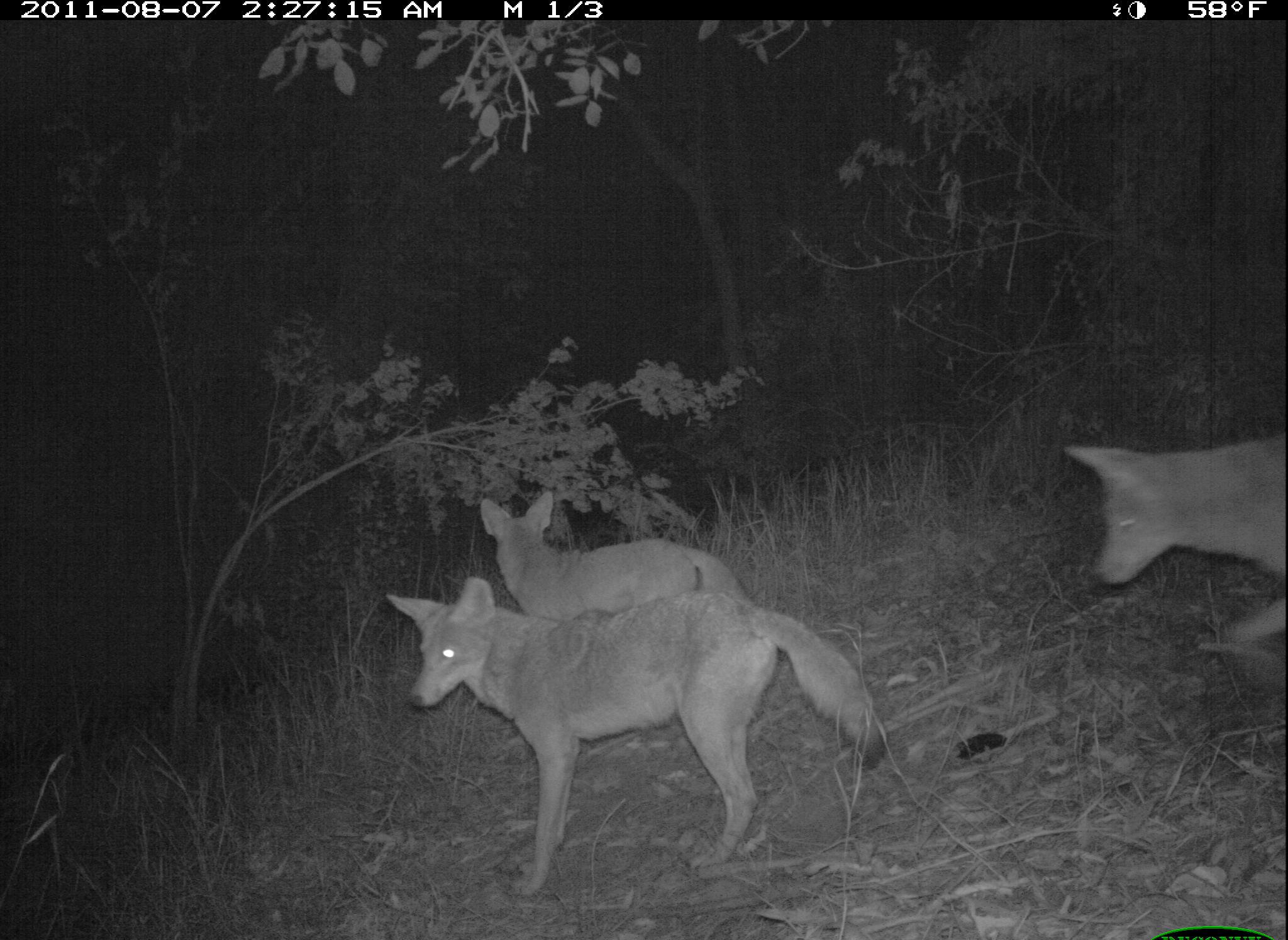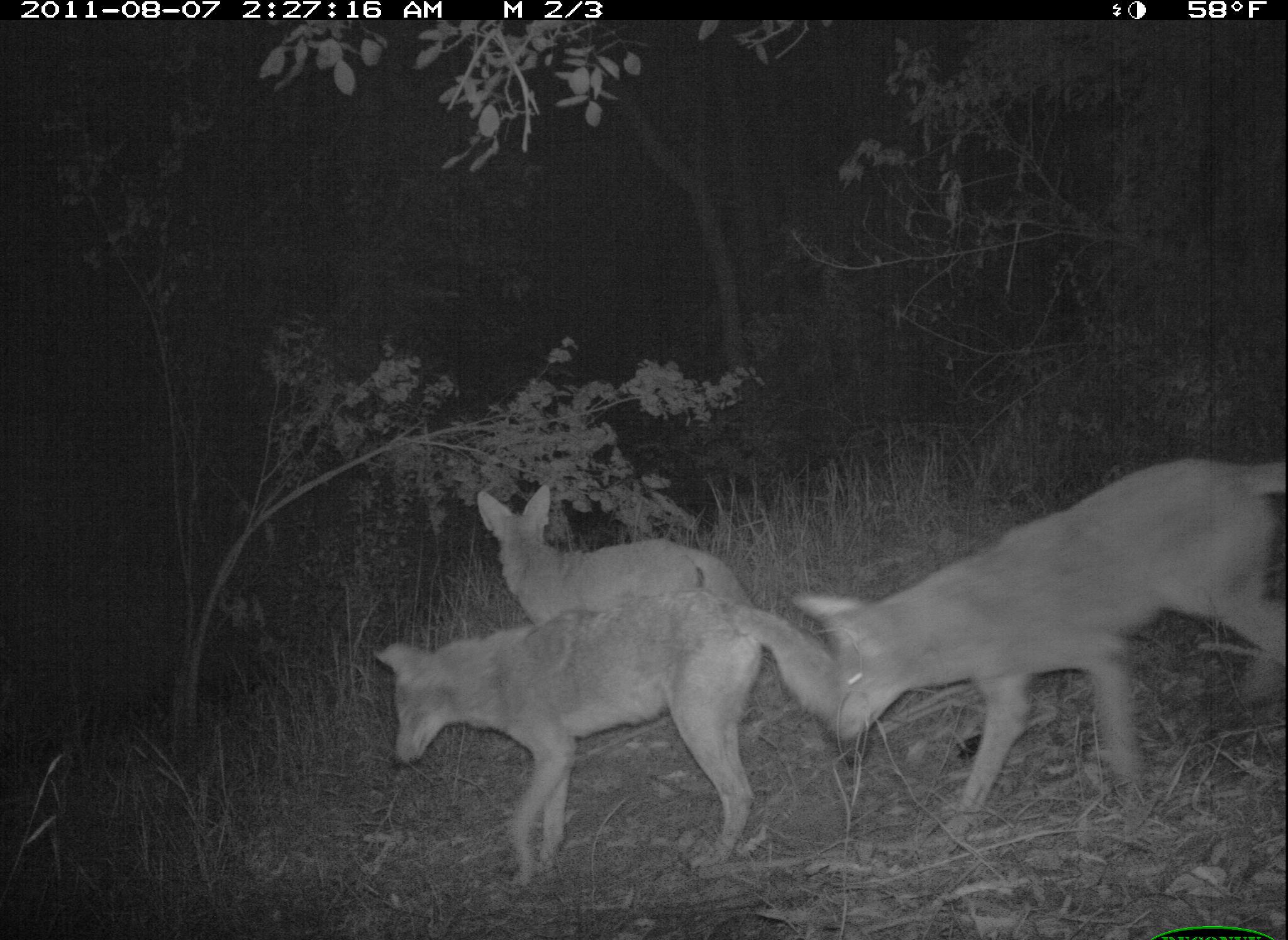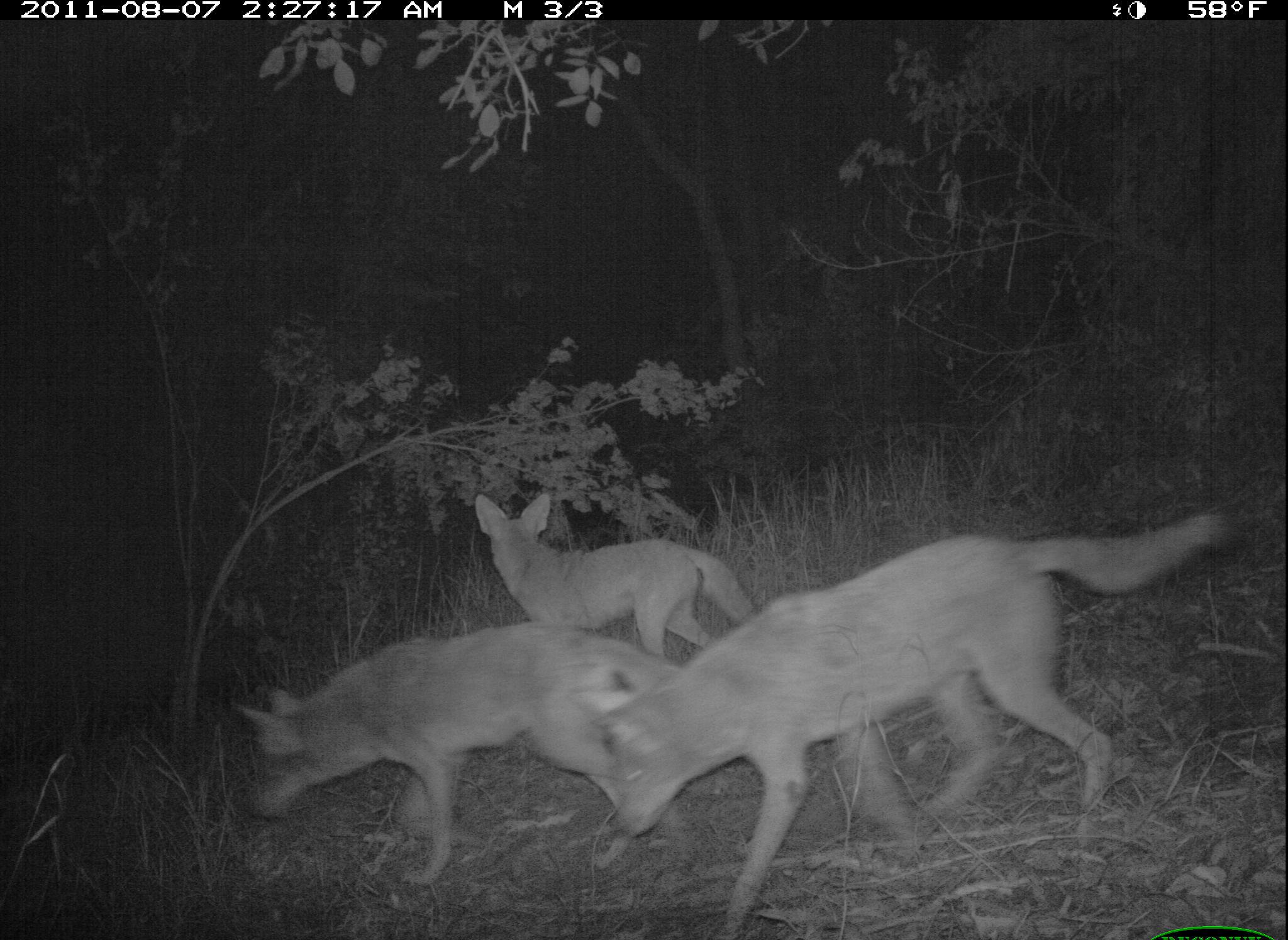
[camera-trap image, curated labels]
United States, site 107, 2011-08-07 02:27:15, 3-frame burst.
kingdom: Animalia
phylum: Chordata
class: Mammalia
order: Carnivora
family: Canidae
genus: Canis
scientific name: Canis latrans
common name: coyote